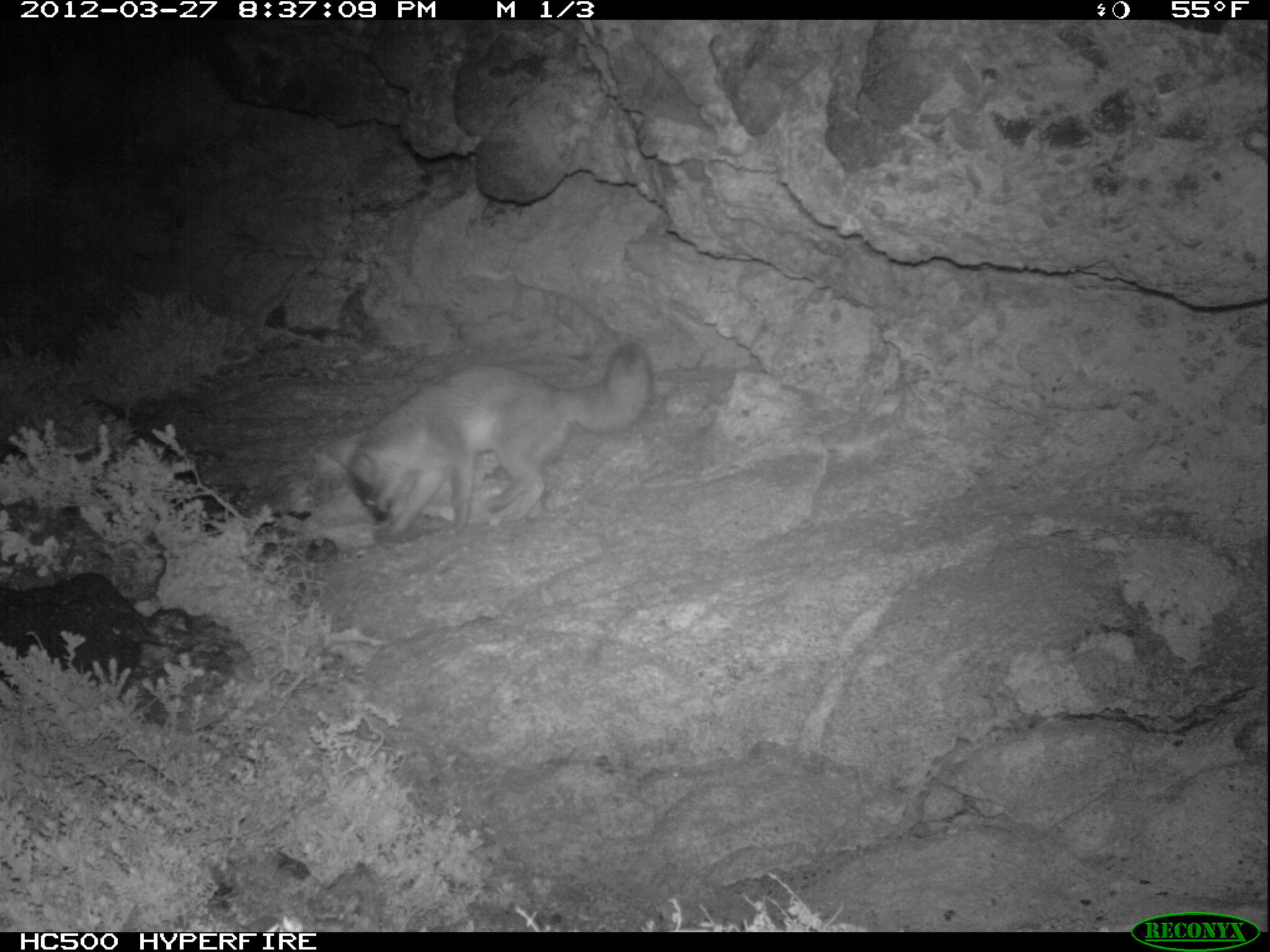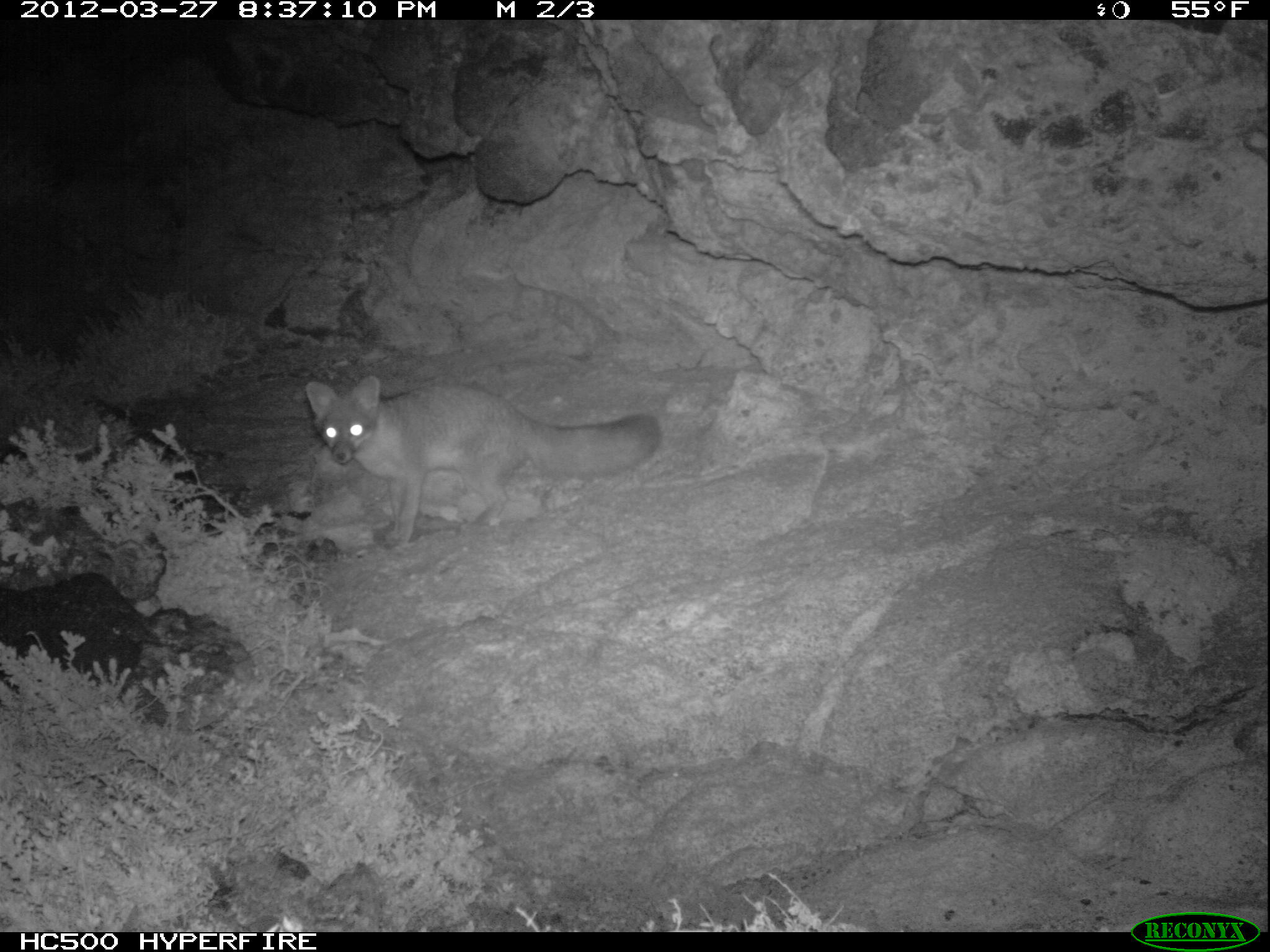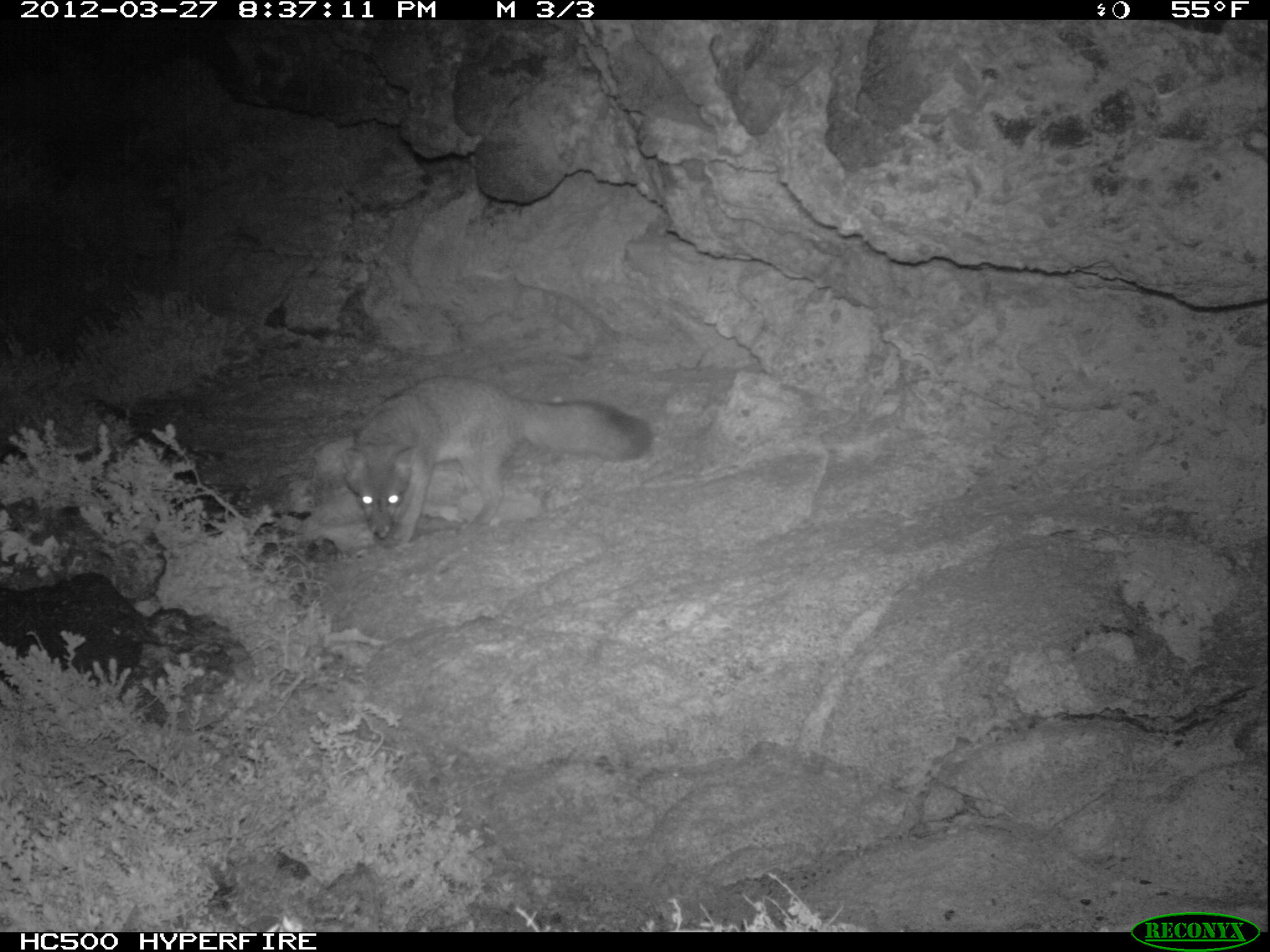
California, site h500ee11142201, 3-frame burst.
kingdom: Animalia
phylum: Chordata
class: Mammalia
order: Carnivora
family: Canidae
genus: Urocyon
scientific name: Urocyon littoralis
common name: island fox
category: fox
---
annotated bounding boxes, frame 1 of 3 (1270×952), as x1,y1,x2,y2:
fox: 317,340,652,552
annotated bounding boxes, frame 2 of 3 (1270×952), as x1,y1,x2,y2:
fox: 304,374,660,555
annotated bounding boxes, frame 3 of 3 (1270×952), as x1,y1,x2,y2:
fox: 311,374,656,549